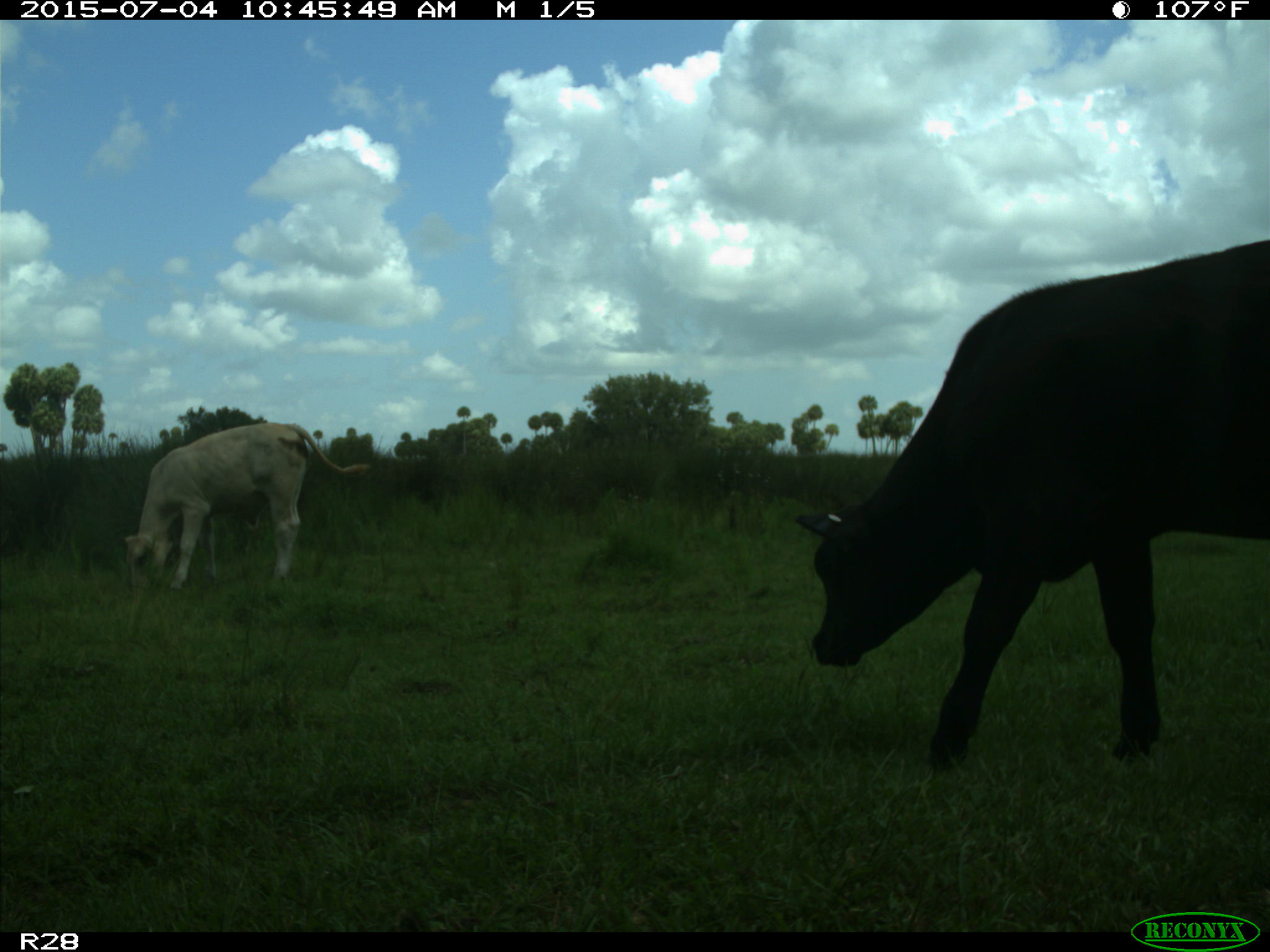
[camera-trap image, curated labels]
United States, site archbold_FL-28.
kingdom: Animalia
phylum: Chordata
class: Mammalia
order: Artiodactyla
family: Bovidae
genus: Bos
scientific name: Bos taurus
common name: domestic cow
Bos taurus (domestic cow).